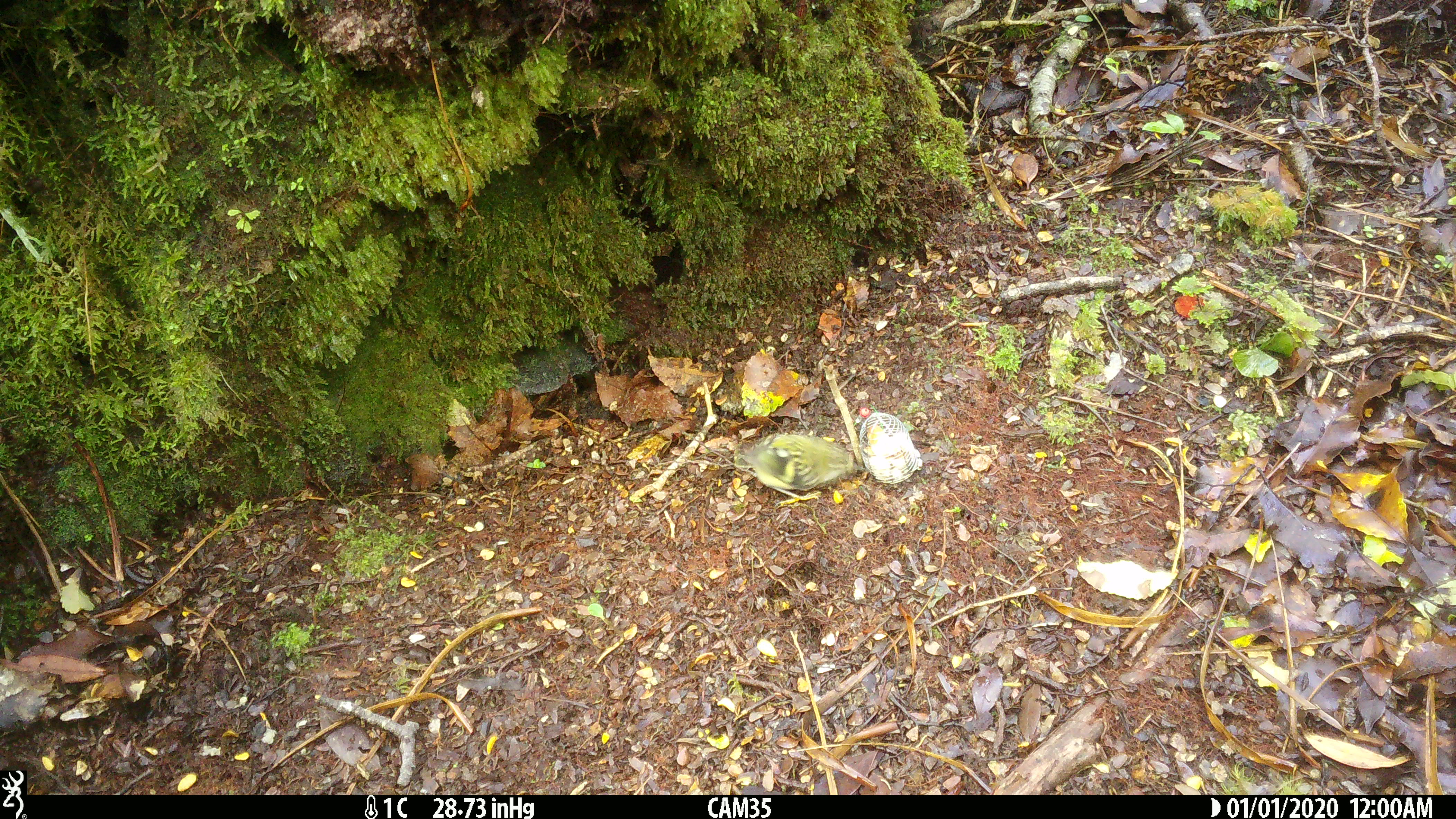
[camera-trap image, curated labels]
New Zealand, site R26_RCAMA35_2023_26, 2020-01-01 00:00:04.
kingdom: Animalia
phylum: Chordata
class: Aves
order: Passeriformes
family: Acanthisittidae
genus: Acanthisitta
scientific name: Acanthisitta chloris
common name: rifleman